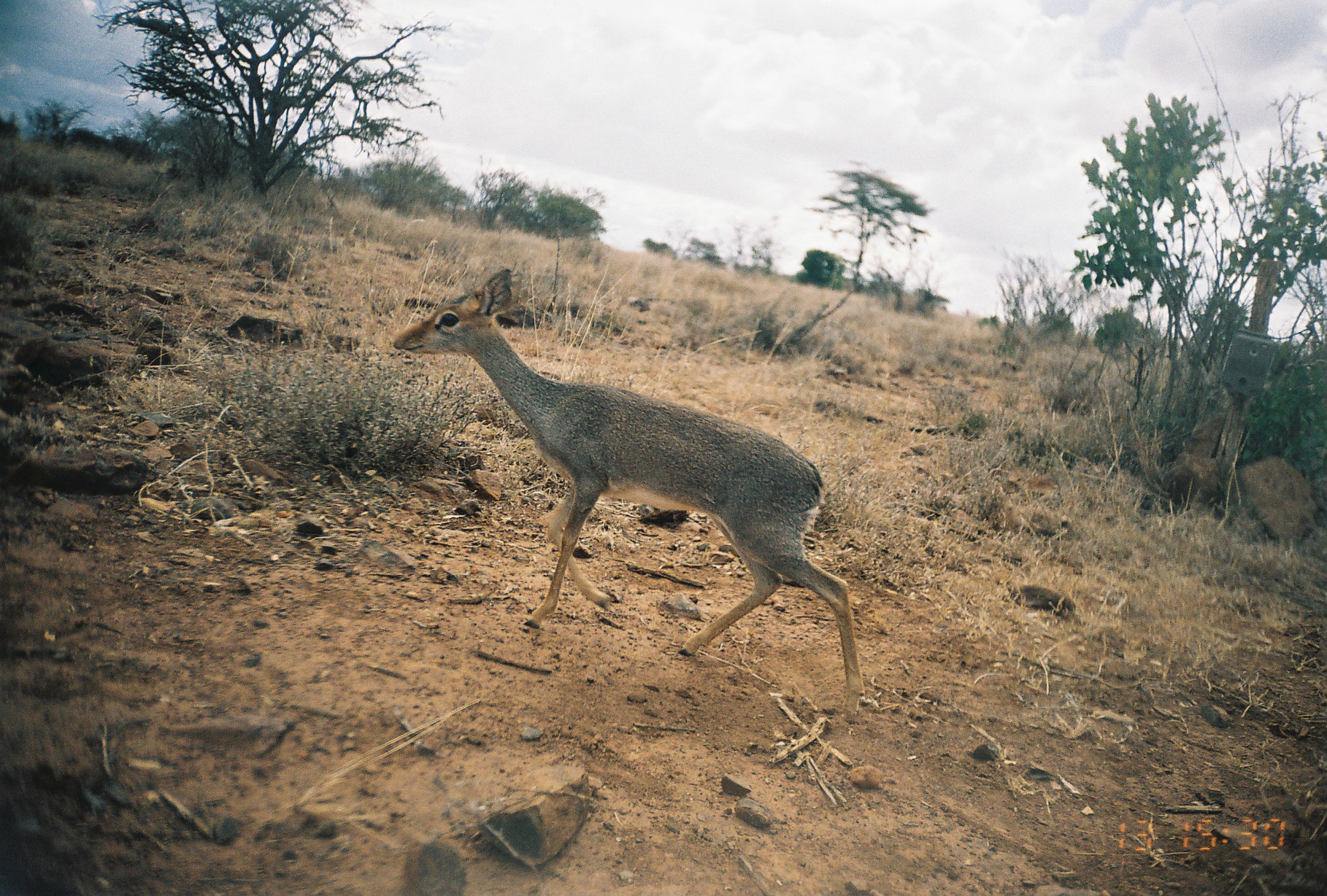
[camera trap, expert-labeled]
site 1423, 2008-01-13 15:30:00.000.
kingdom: Animalia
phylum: Chordata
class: Mammalia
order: Artiodactyla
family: Bovidae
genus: Madoqua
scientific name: Madoqua guentheri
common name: günther's dik-dik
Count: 1.